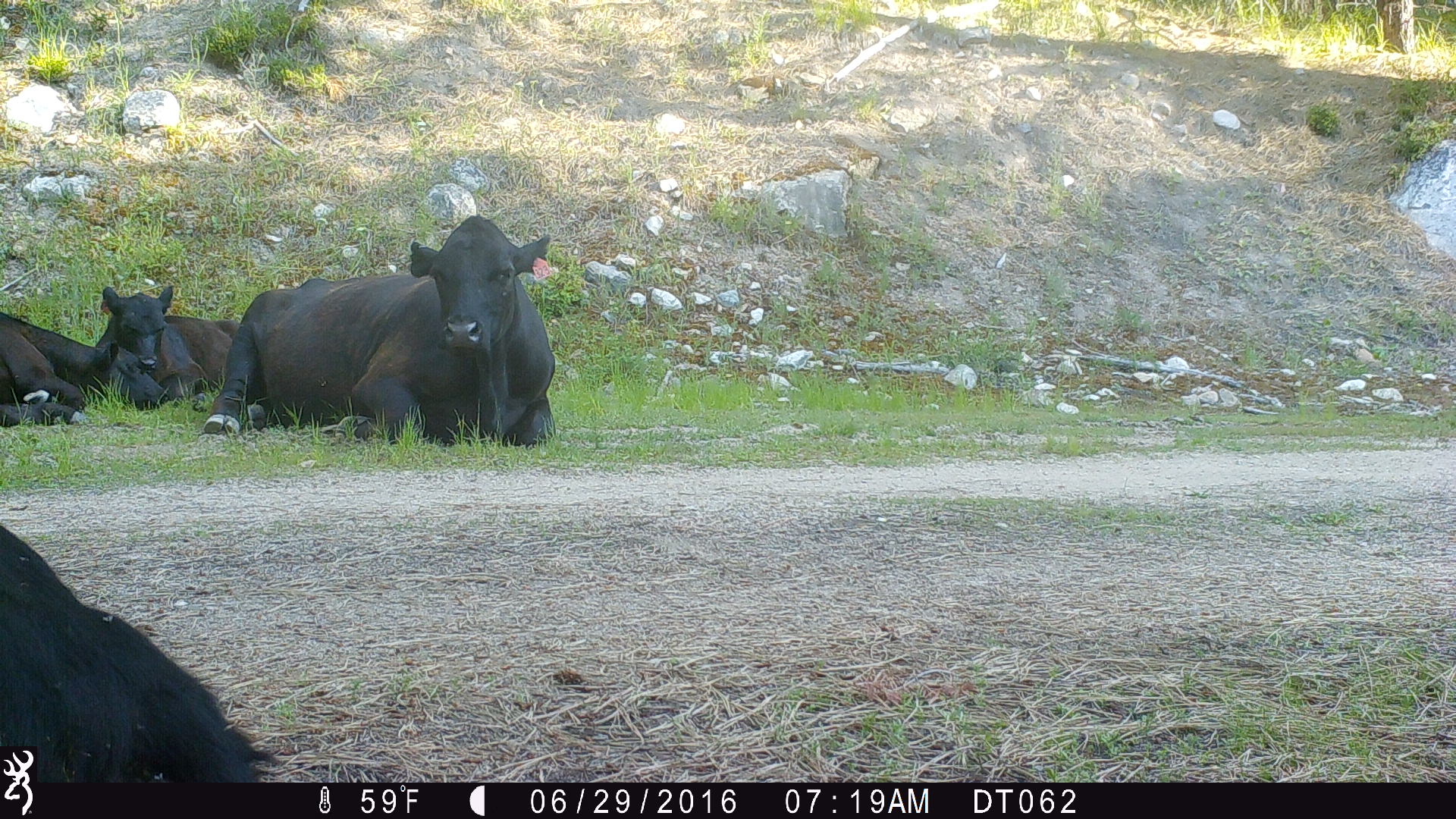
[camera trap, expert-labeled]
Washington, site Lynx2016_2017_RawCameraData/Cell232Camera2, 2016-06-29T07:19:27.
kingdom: Animalia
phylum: Chordata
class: Mammalia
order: Artiodactyla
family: Bovidae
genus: Bos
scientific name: Bos taurus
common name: domestic cattle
Domestic cattle (Bos taurus). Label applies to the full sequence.